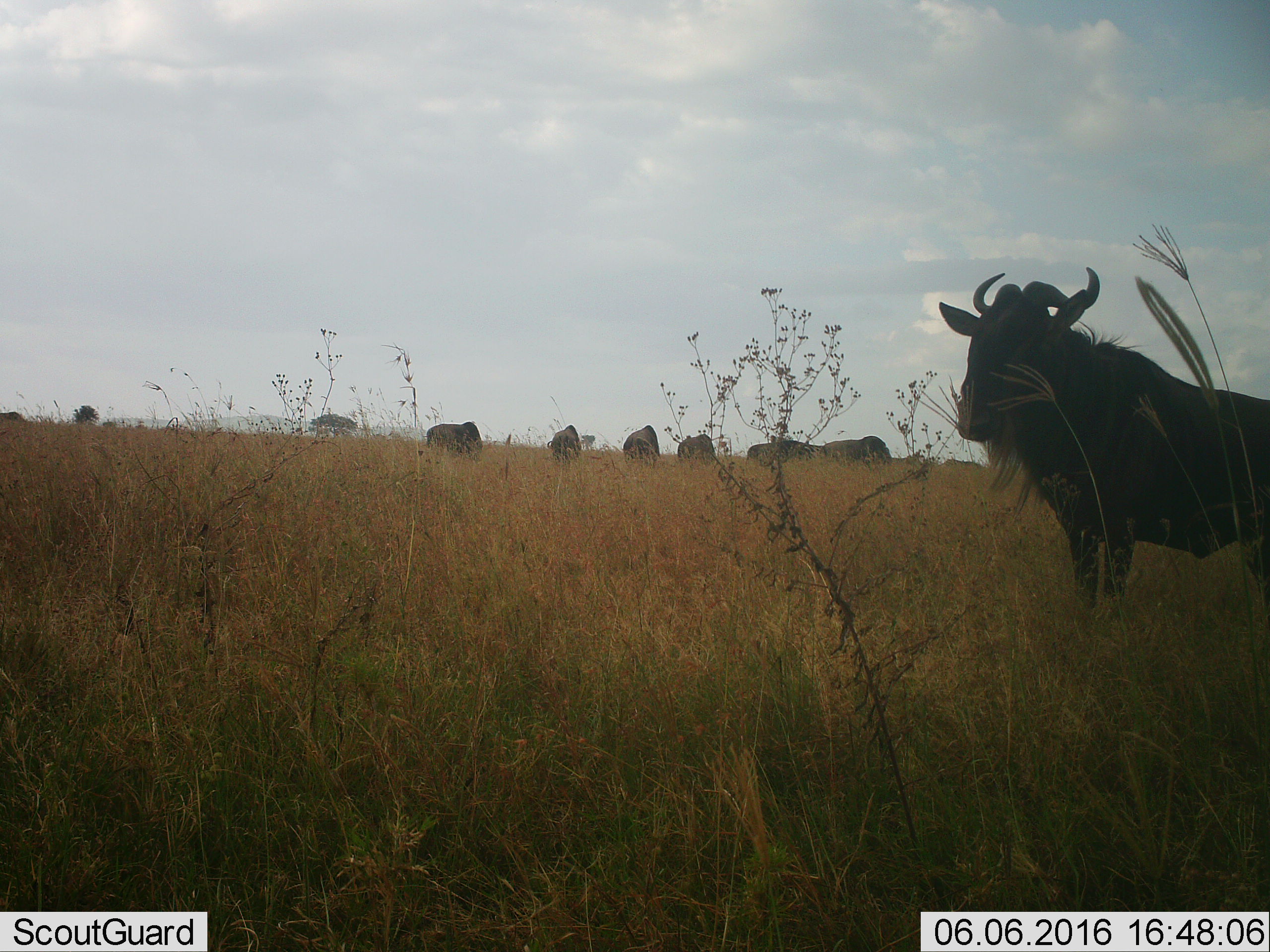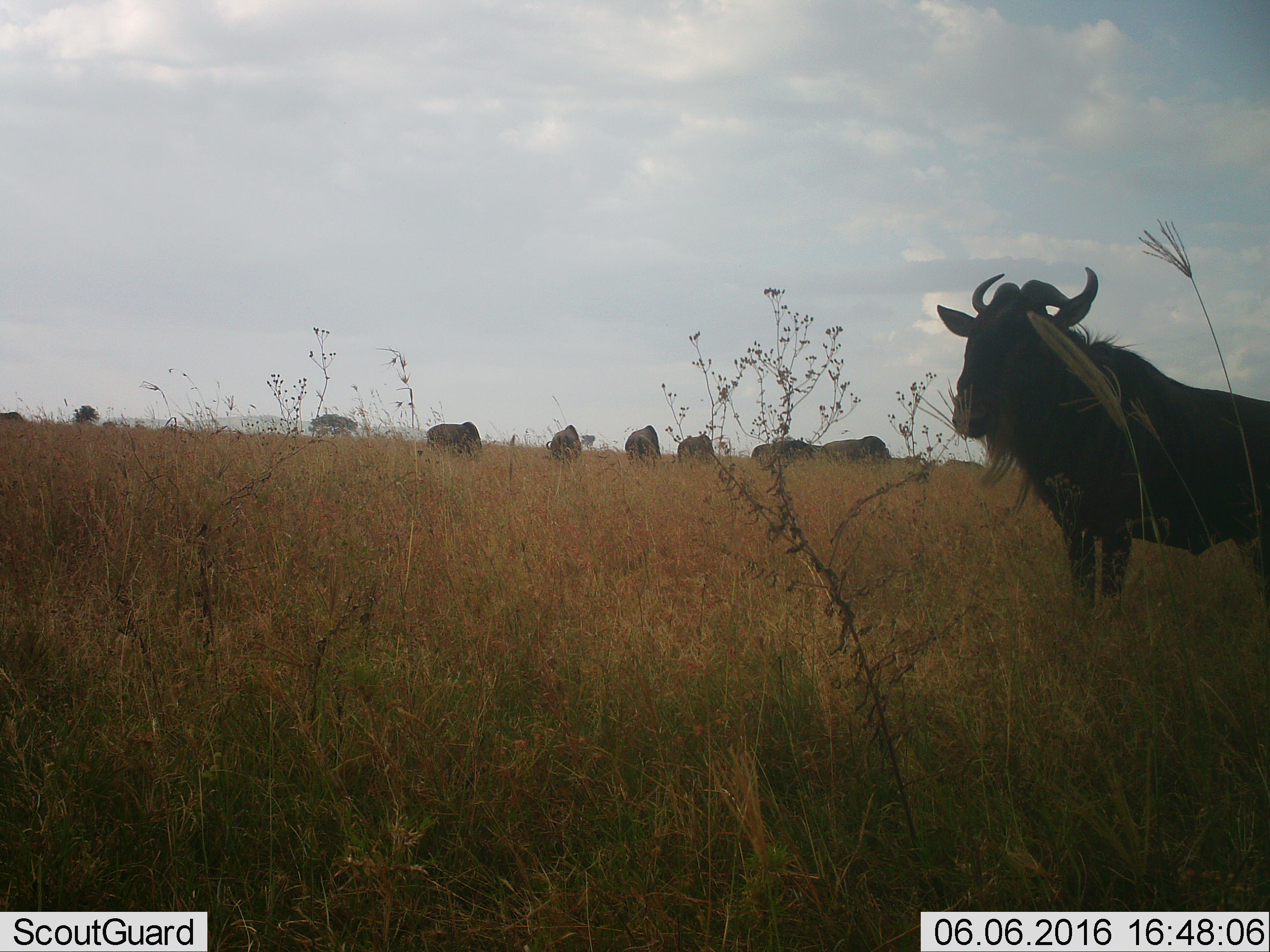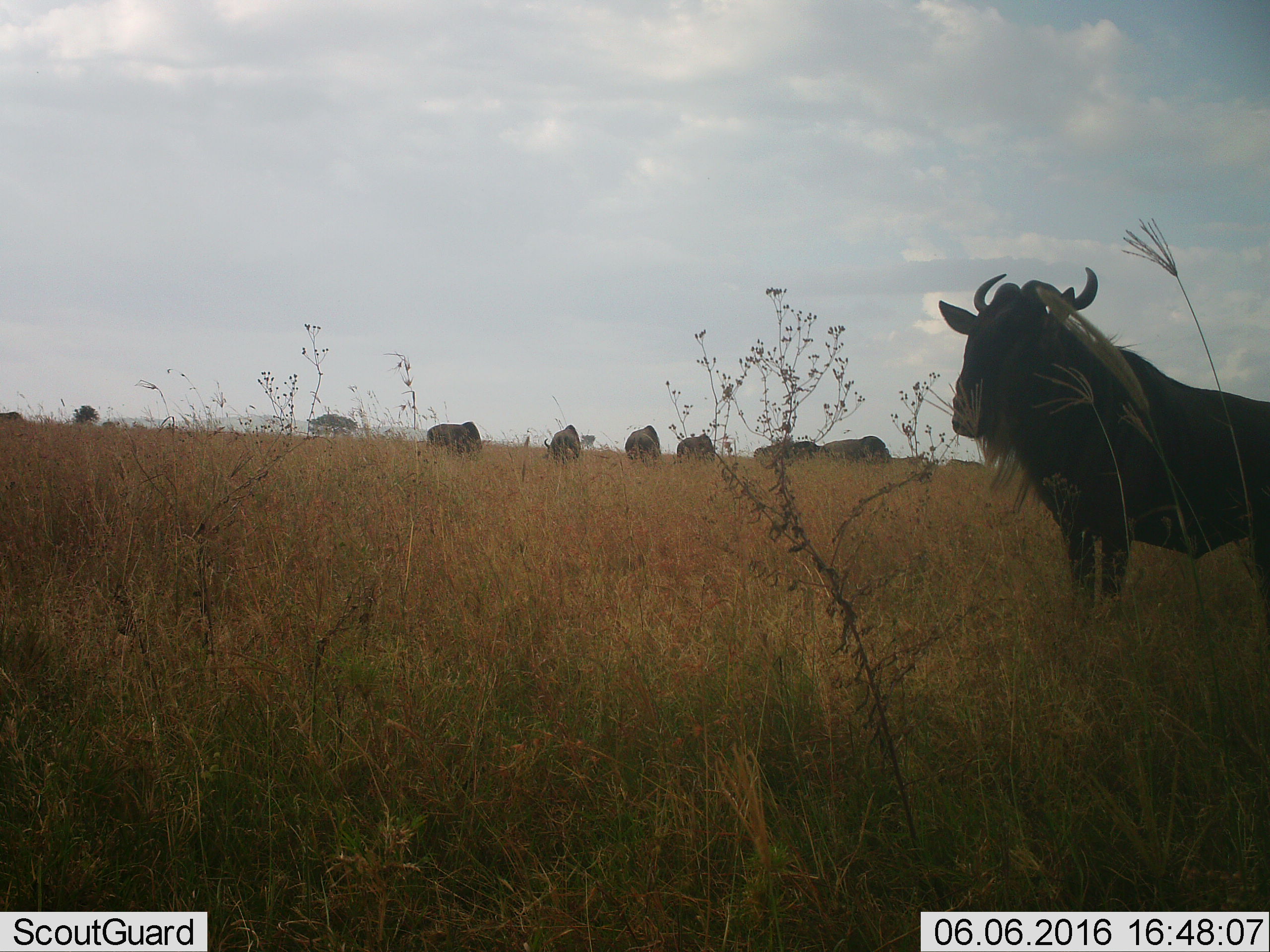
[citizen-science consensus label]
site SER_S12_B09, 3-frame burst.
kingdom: Animalia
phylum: Chordata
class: Mammalia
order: Artiodactyla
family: Bovidae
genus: Connochaetes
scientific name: Connochaetes taurinus taurinus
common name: blue wildebeest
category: wildebeestblue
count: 8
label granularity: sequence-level